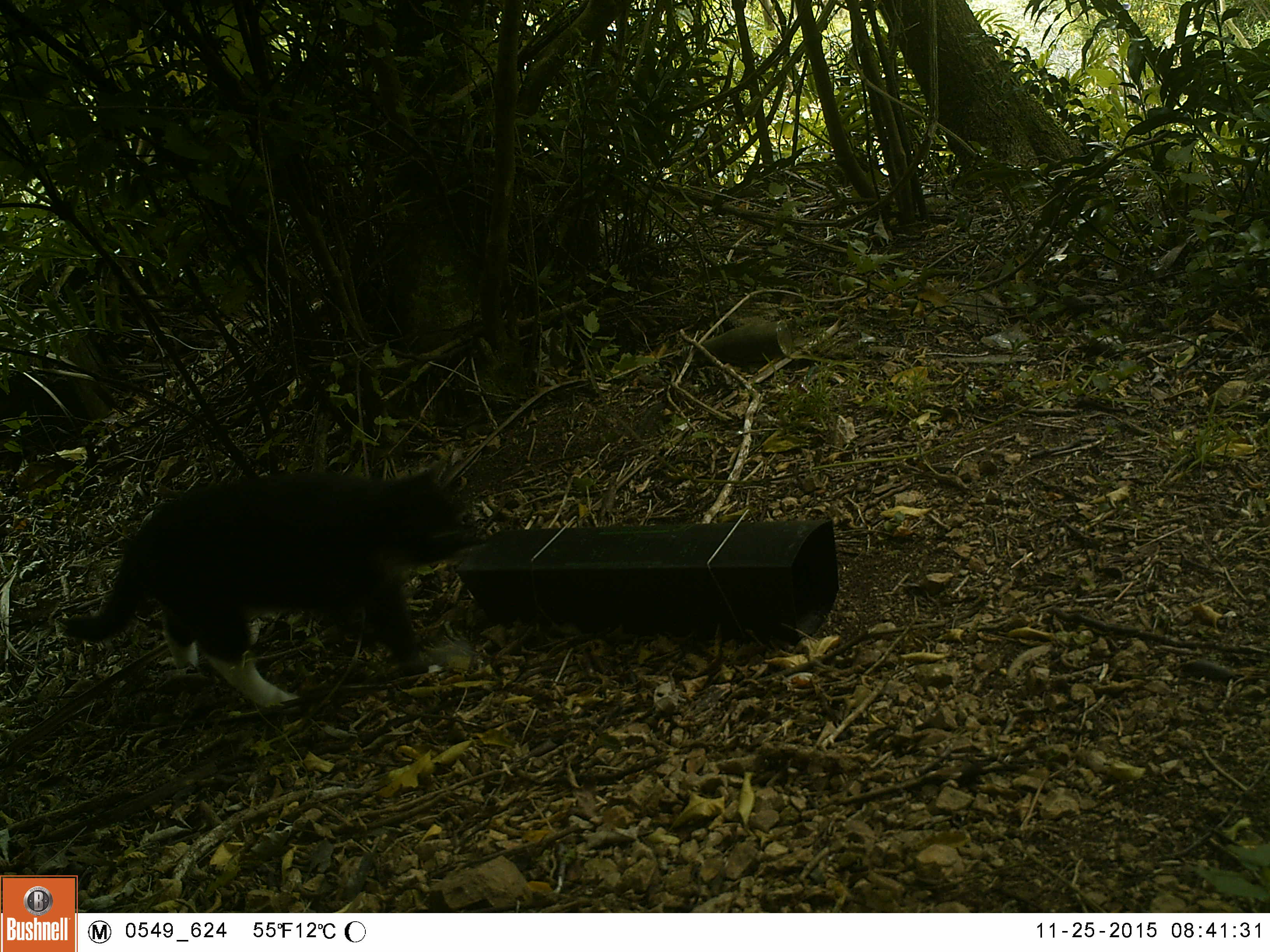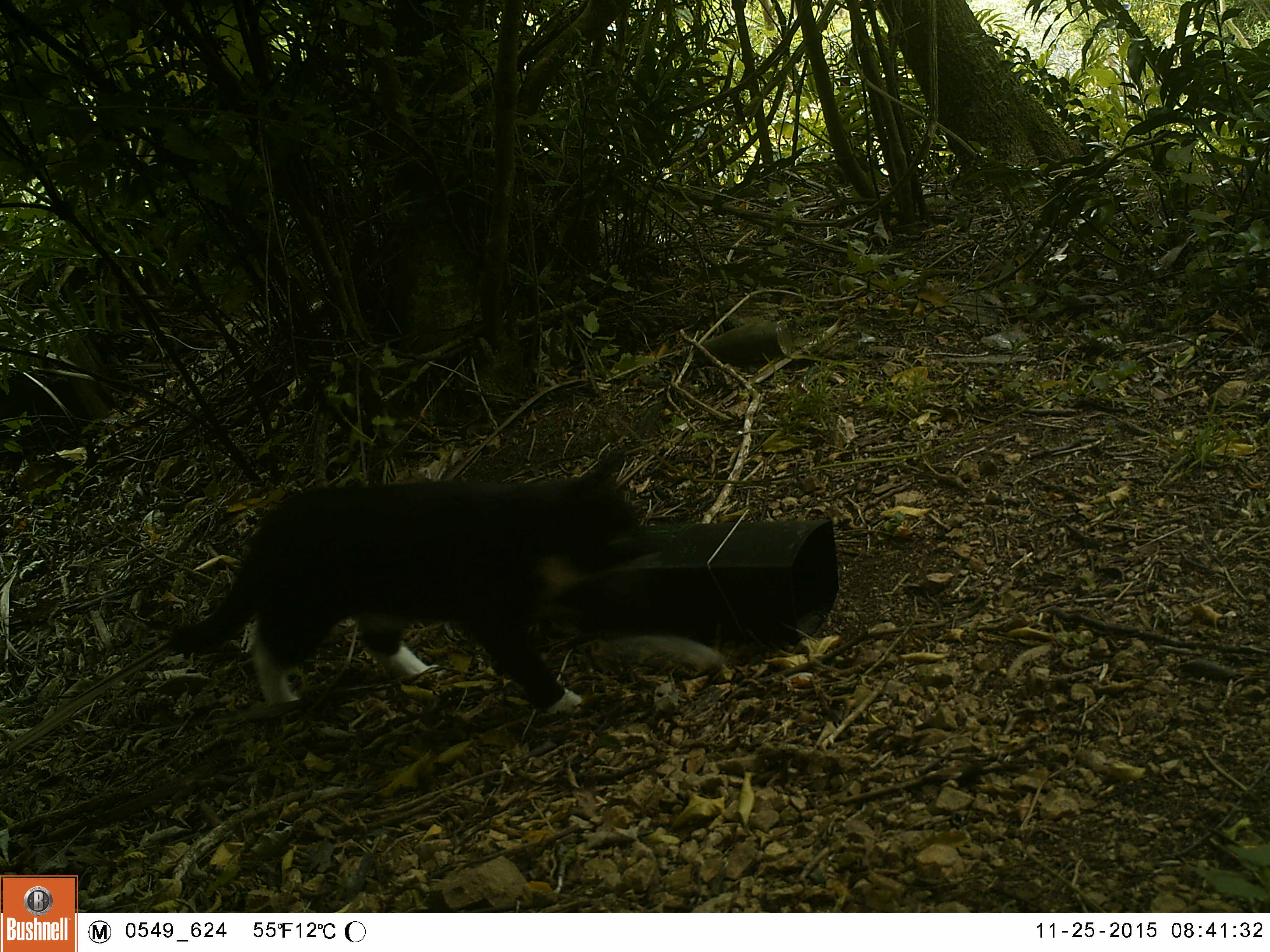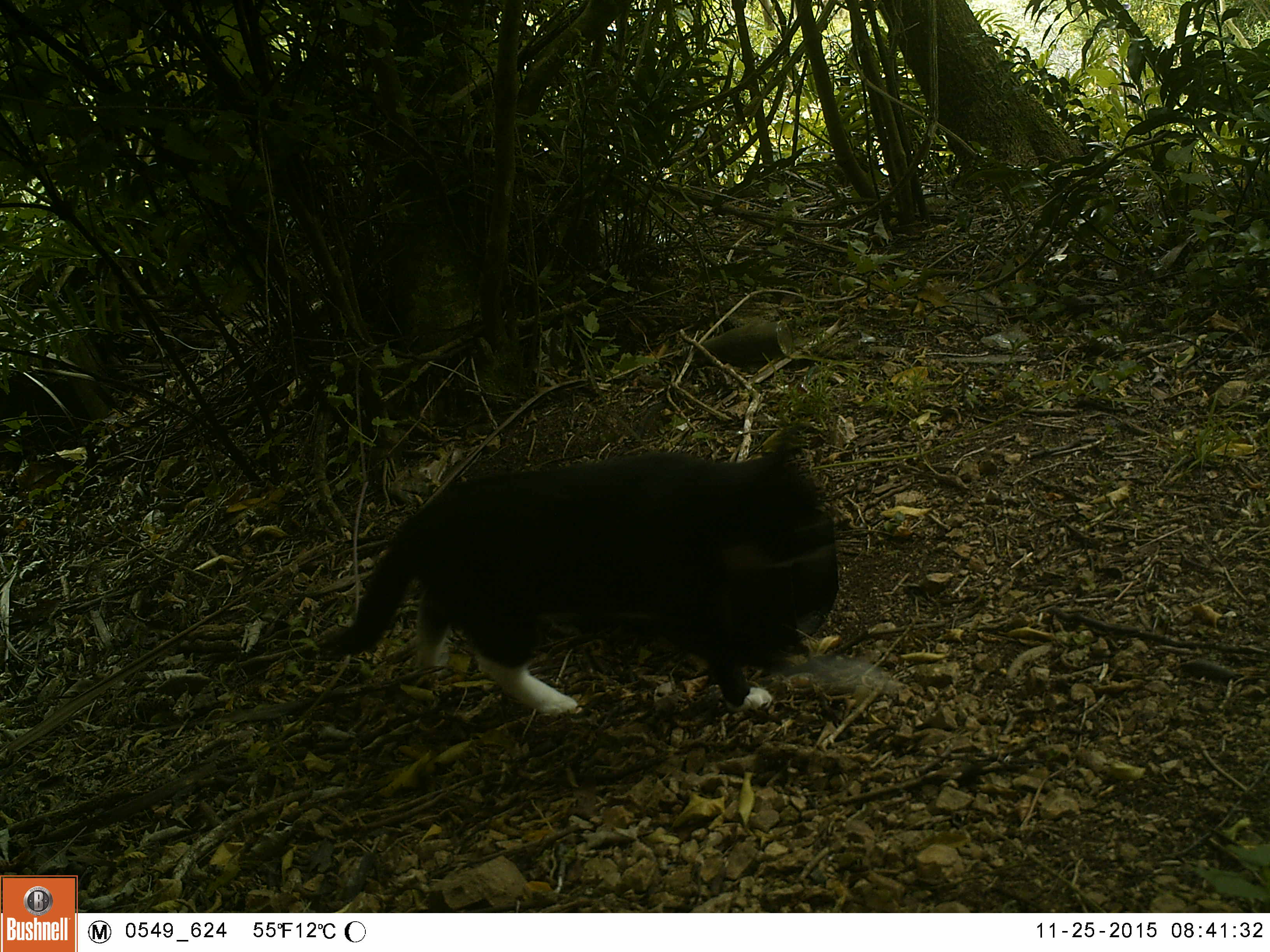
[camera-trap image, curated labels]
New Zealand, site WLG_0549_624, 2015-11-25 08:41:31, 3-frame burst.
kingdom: Animalia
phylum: Chordata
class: Mammalia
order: Carnivora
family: Felidae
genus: Felis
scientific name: Felis catus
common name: domestic cat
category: cat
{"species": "cat (domestic cat) (Felis catus)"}